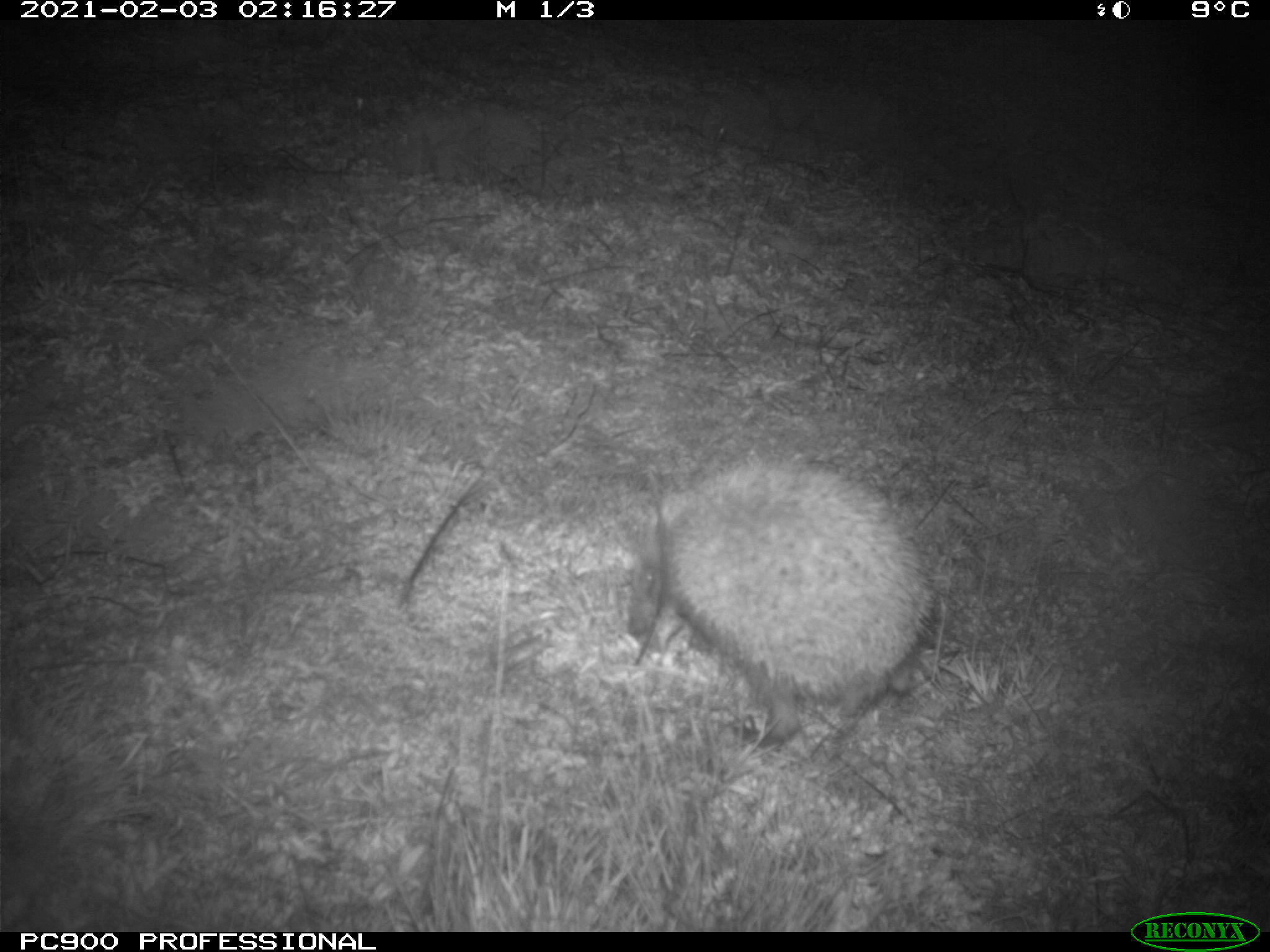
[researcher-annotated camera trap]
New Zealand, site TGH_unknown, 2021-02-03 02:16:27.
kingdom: Animalia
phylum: Chordata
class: Mammalia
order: Eulipotyphla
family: Erinaceidae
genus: Erinaceus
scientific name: Erinaceus europaeus europaeus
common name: european hedgehog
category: hedgehog